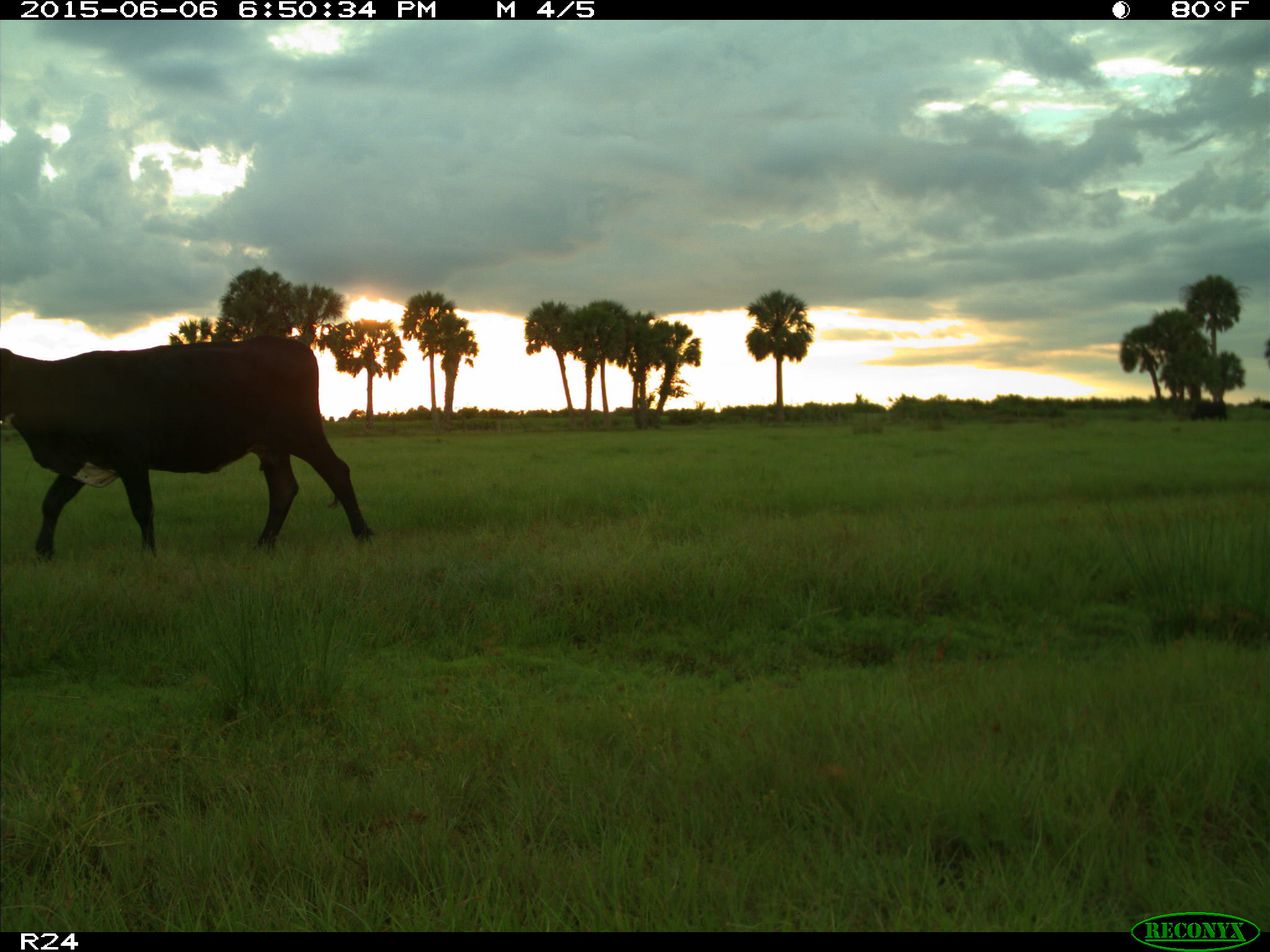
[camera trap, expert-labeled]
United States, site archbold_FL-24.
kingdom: Animalia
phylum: Chordata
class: Mammalia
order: Artiodactyla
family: Bovidae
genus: Bos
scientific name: Bos taurus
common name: domestic cow